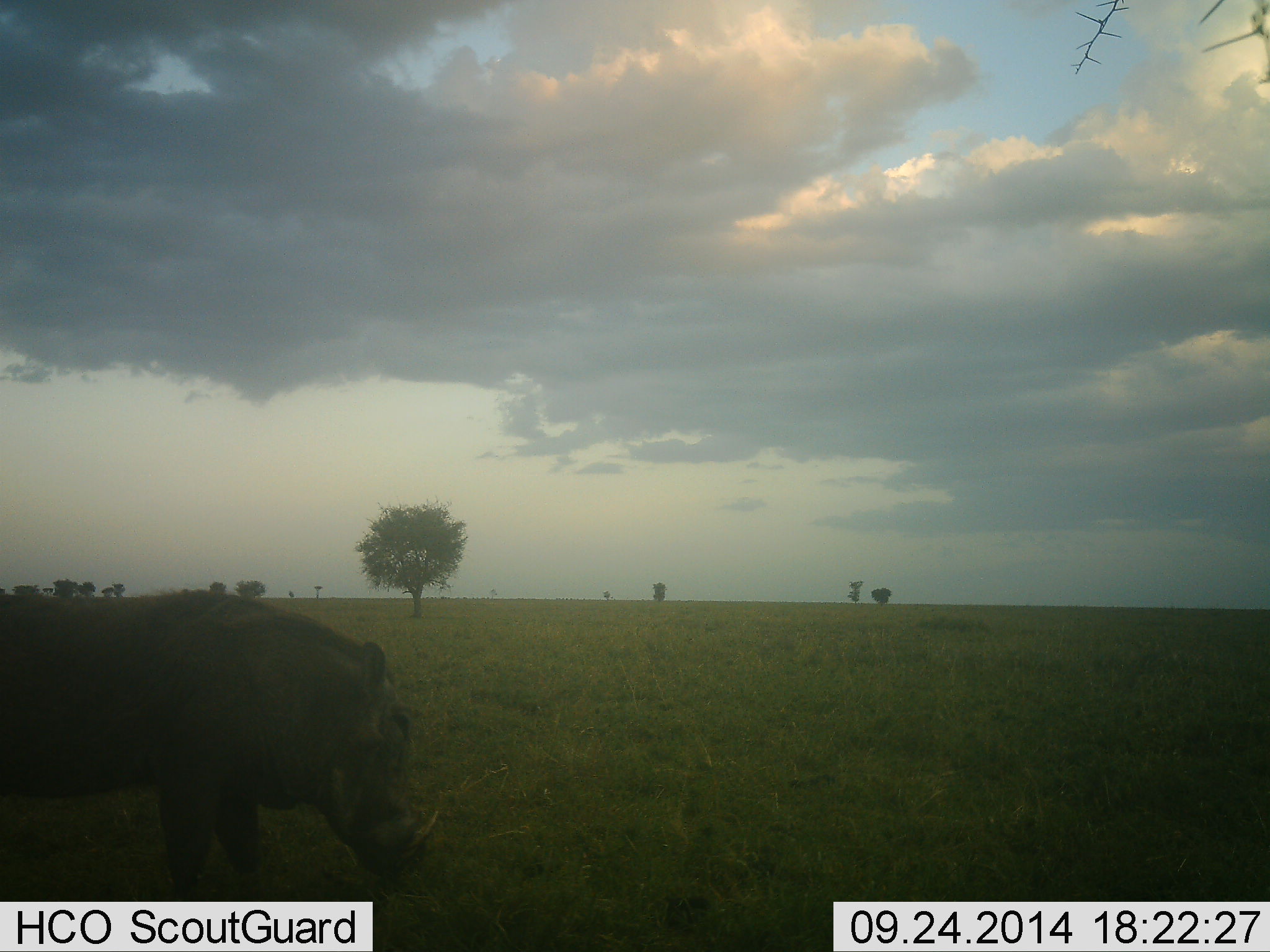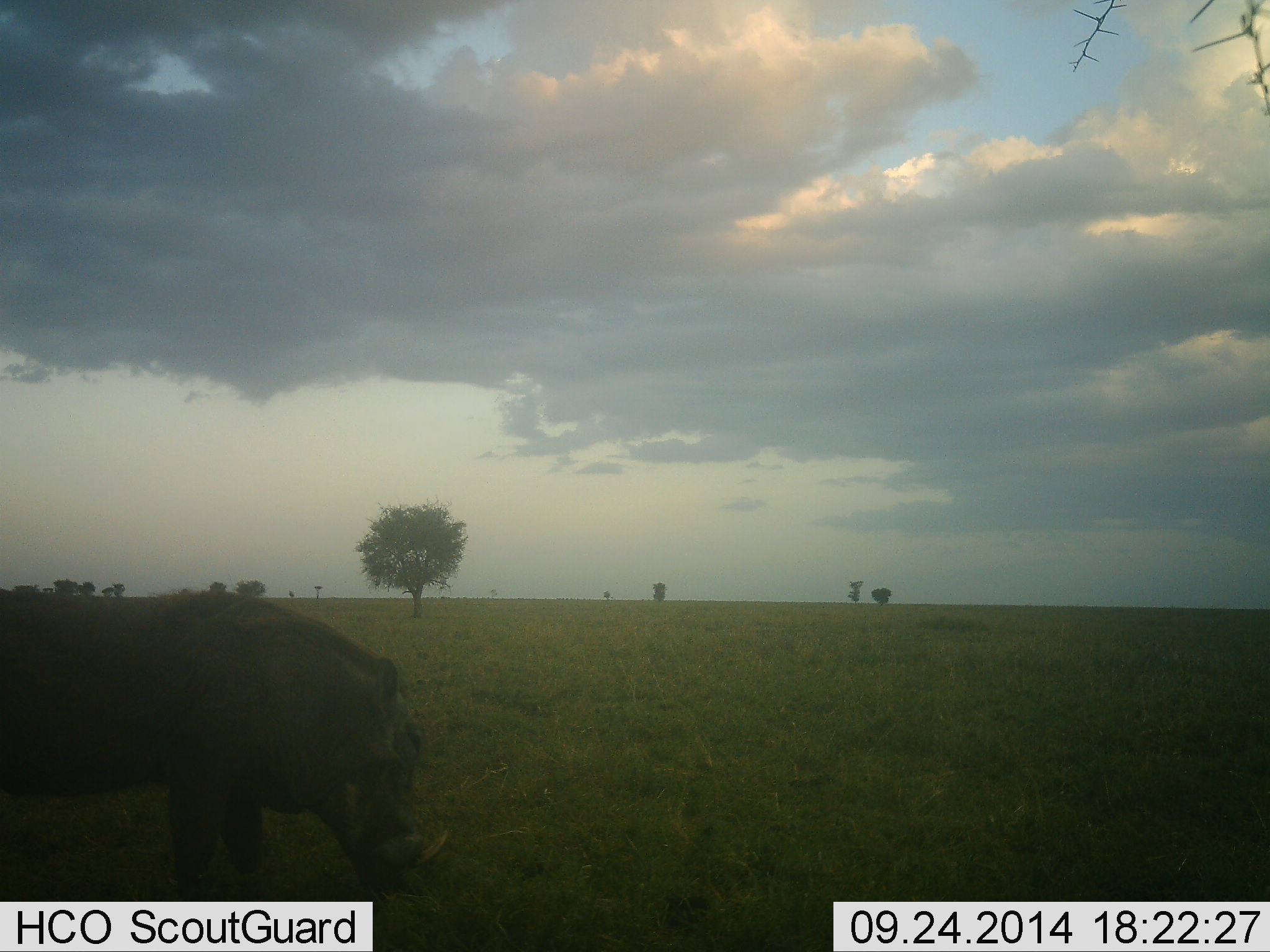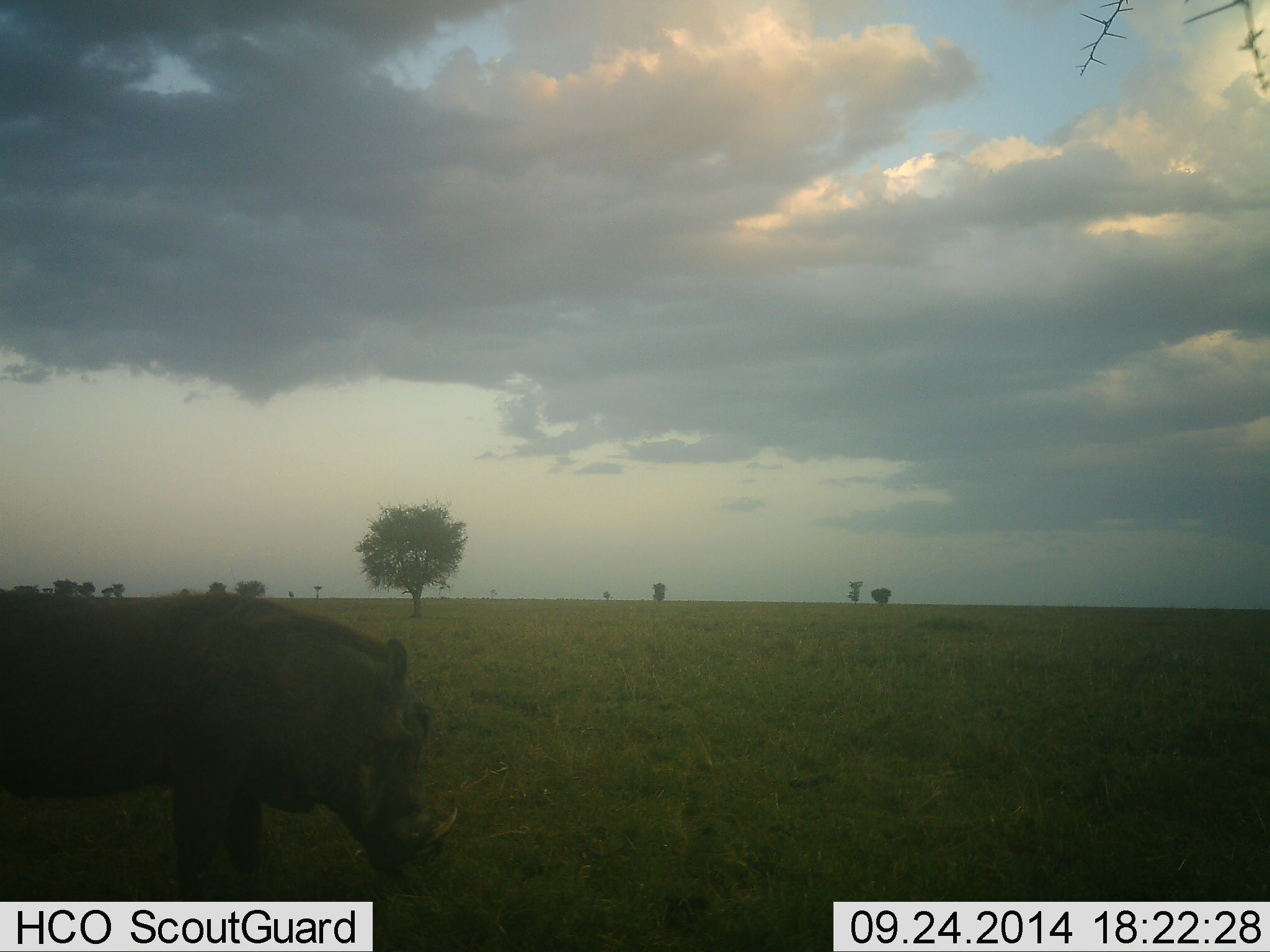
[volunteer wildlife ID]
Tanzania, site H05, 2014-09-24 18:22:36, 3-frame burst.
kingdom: Animalia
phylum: Chordata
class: Mammalia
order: Artiodactyla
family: Suidae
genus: Phacochoerus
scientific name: Phacochoerus africanus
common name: warthog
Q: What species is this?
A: Warthog (Phacochoerus africanus).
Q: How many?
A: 1.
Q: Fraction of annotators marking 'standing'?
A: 30%.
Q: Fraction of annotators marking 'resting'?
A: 0%.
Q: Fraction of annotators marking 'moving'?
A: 0%.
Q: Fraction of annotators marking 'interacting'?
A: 0%.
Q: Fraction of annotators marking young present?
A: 0%.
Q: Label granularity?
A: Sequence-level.